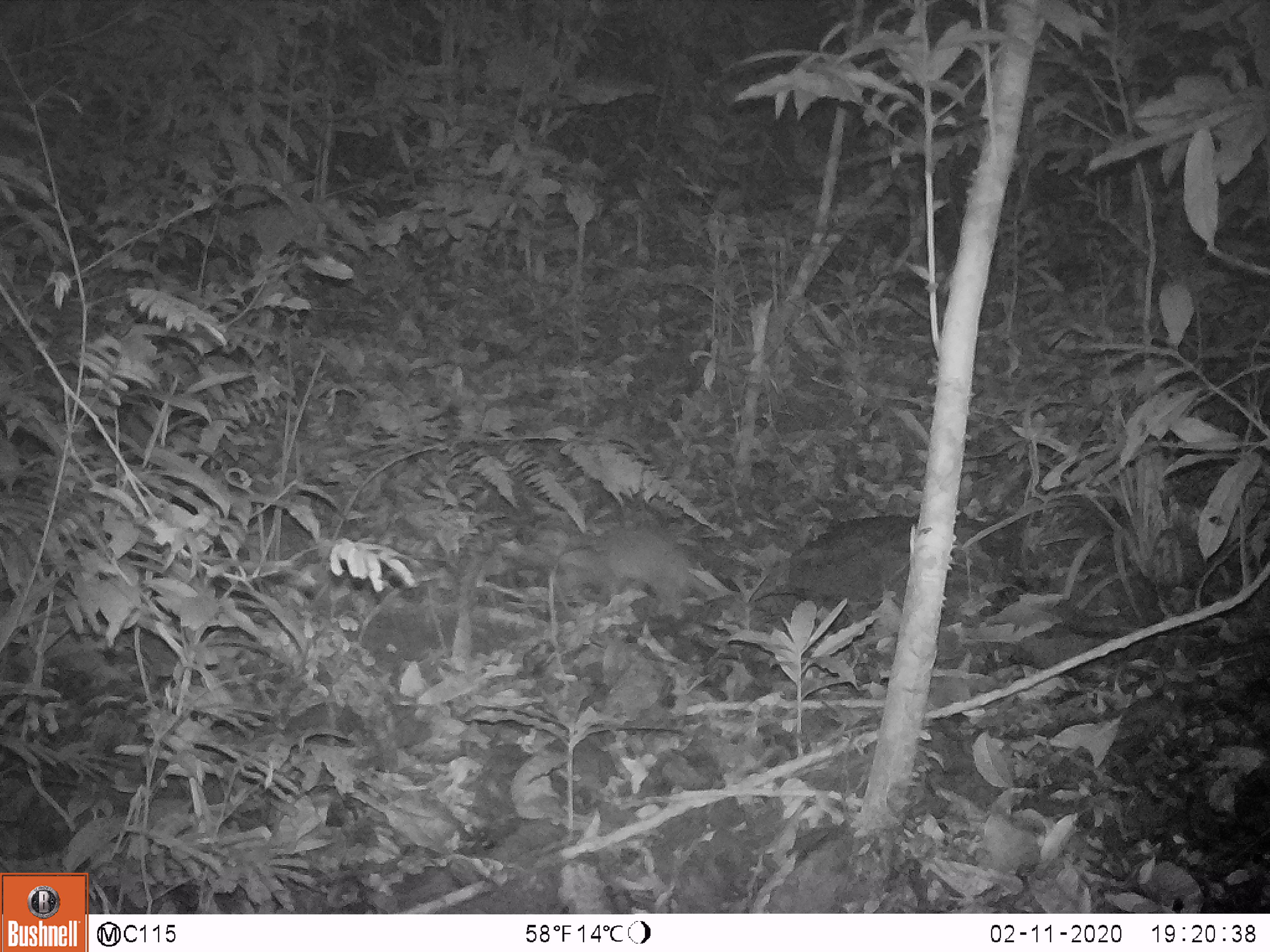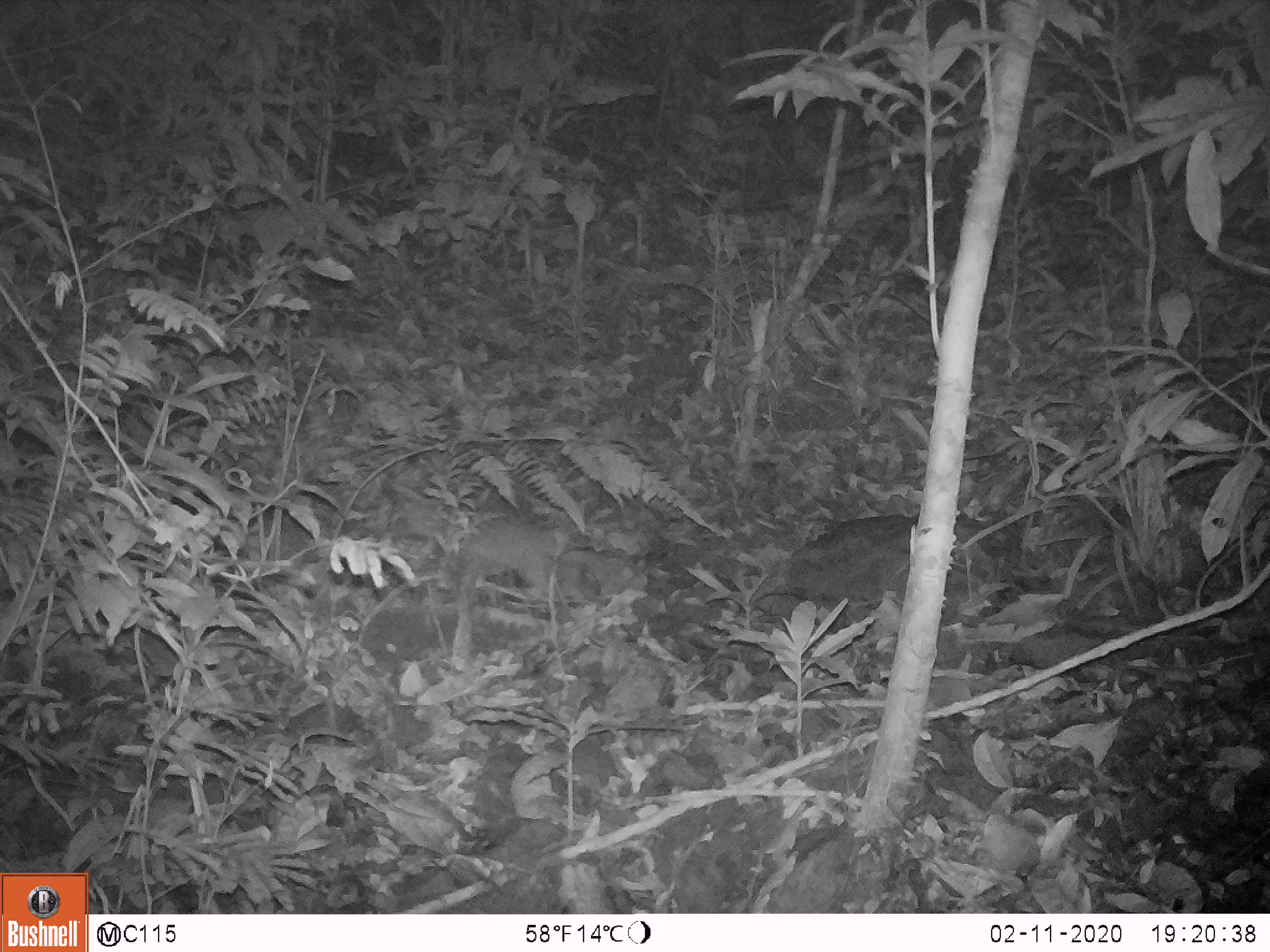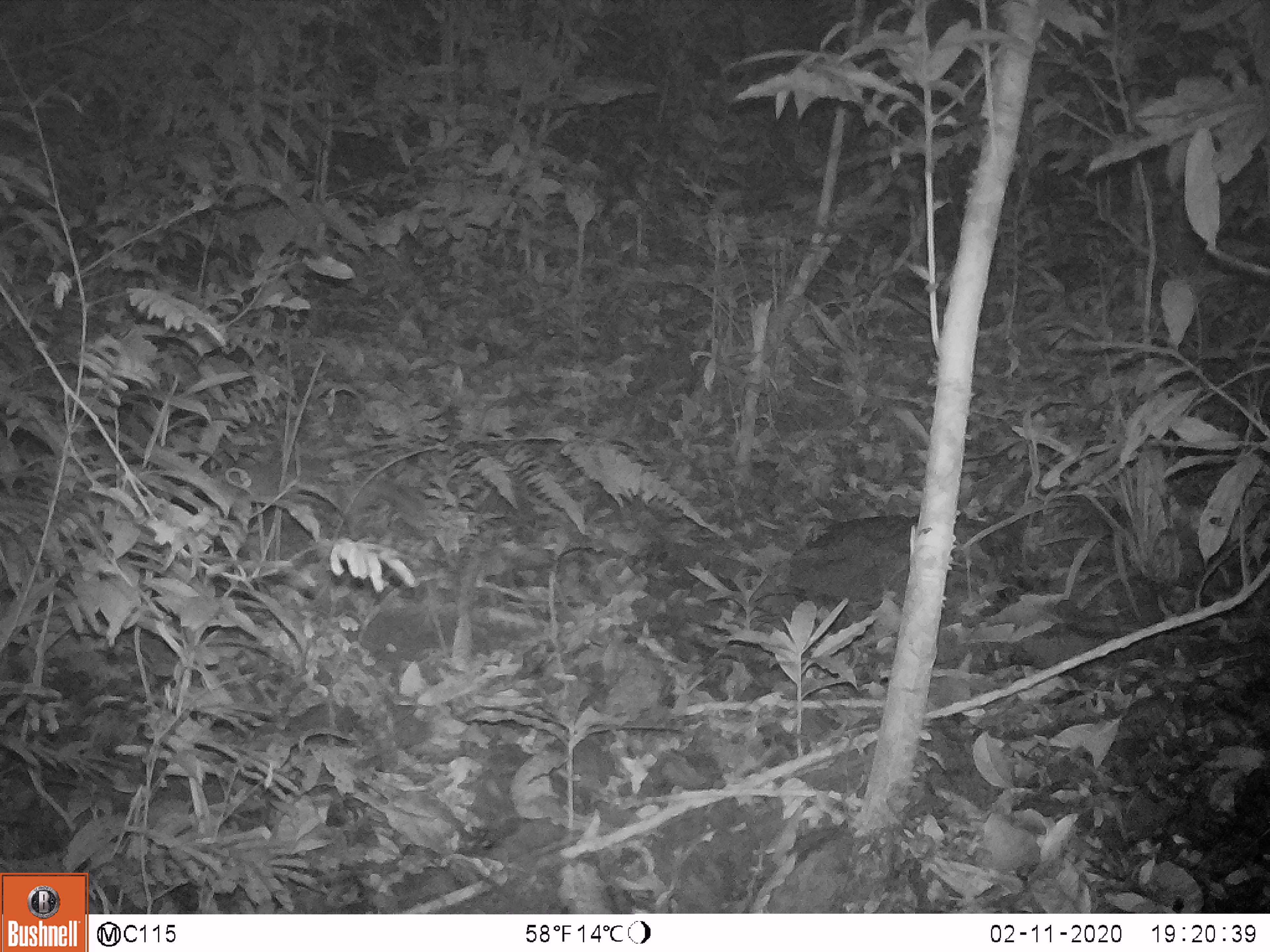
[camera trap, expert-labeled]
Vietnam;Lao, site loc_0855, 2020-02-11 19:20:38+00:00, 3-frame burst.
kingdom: Animalia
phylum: Chordata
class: Mammalia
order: Carnivora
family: Mustelidae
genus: Melogale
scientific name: Melogale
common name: ferret badger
Ferret badger (Melogale). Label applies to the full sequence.